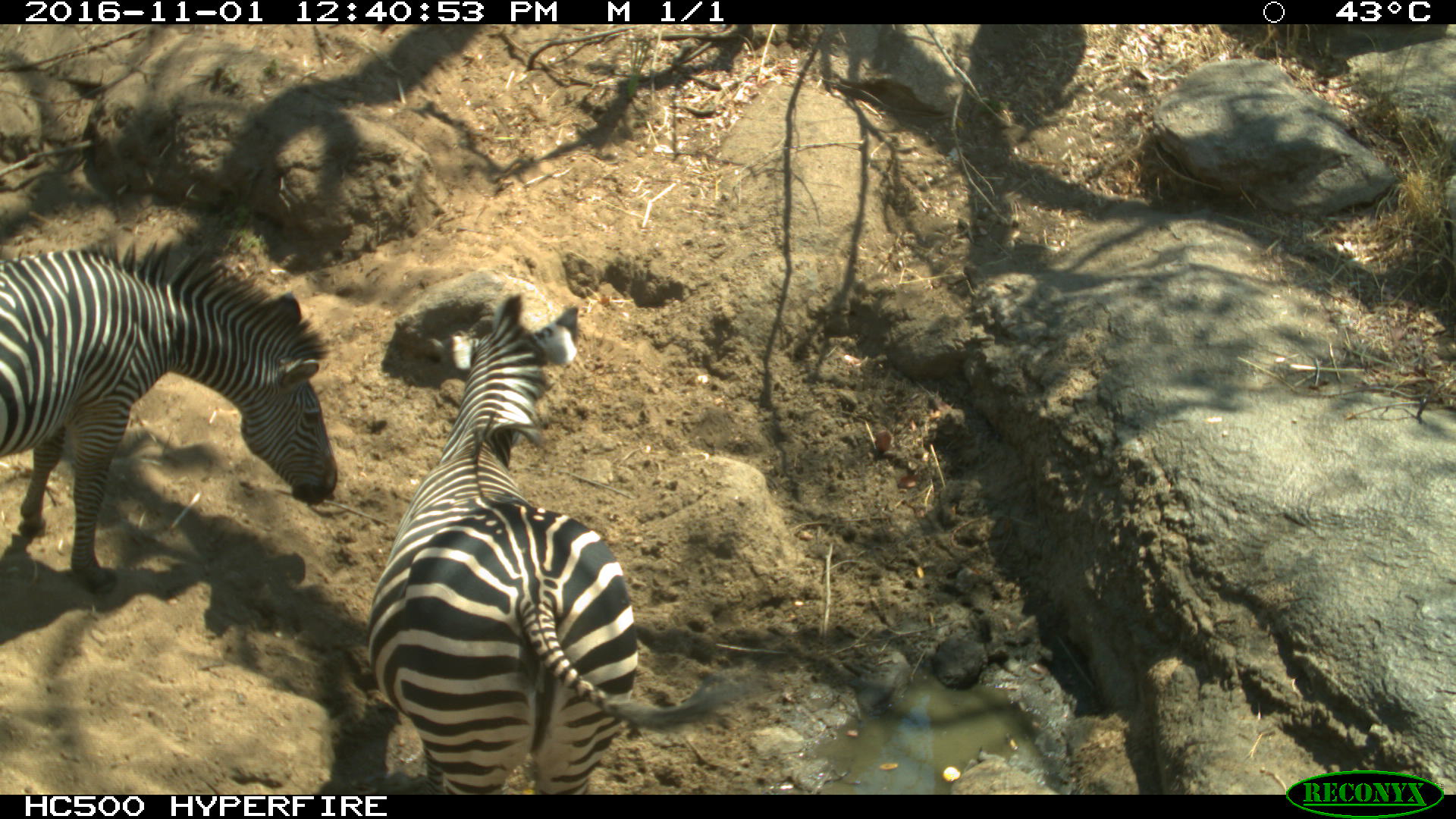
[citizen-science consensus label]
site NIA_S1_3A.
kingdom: Animalia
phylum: Chordata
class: Mammalia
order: Perissodactyla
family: Equidae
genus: Equus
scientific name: Equus quagga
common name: plains zebra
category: zebraplains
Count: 2.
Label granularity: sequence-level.